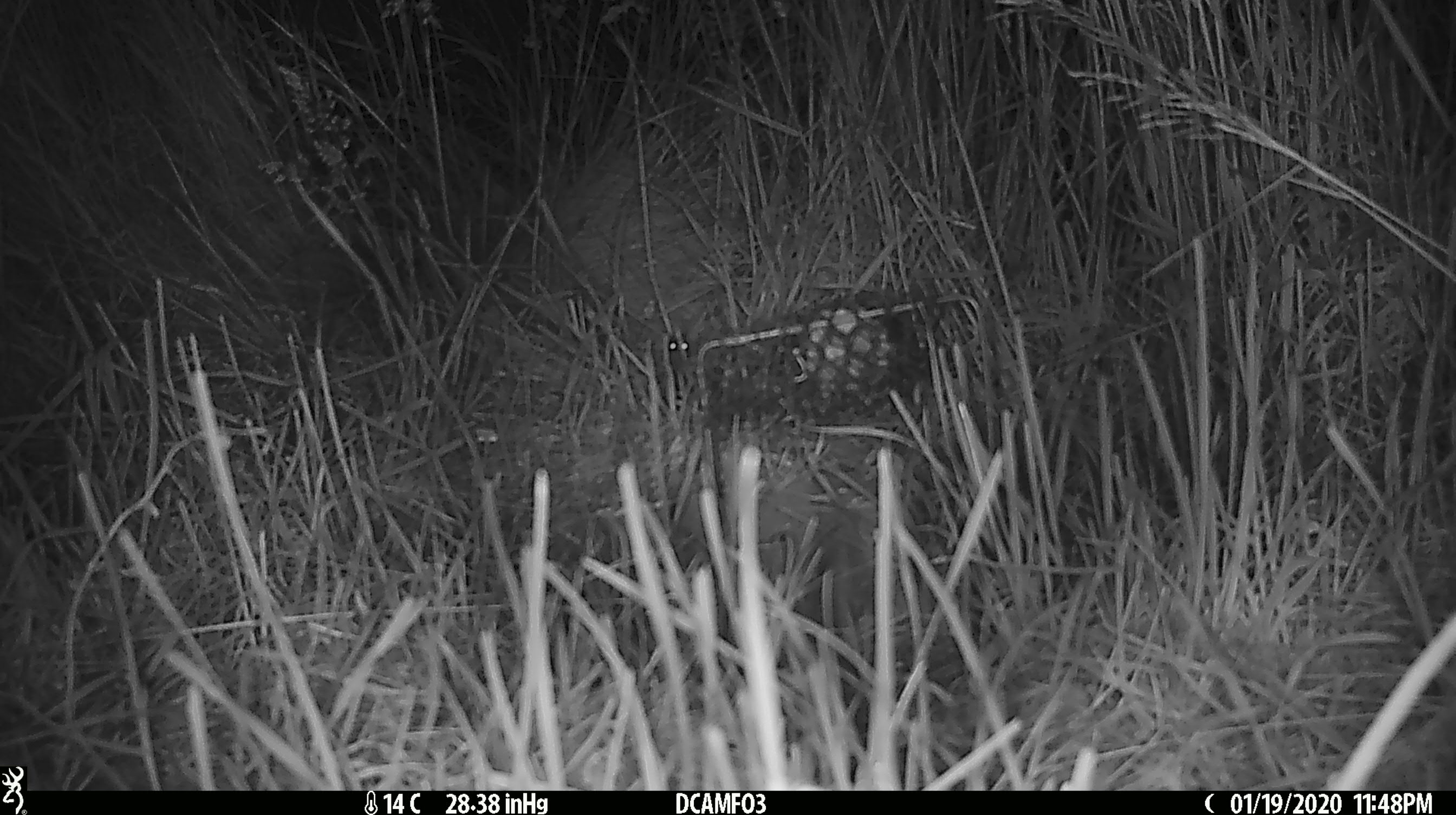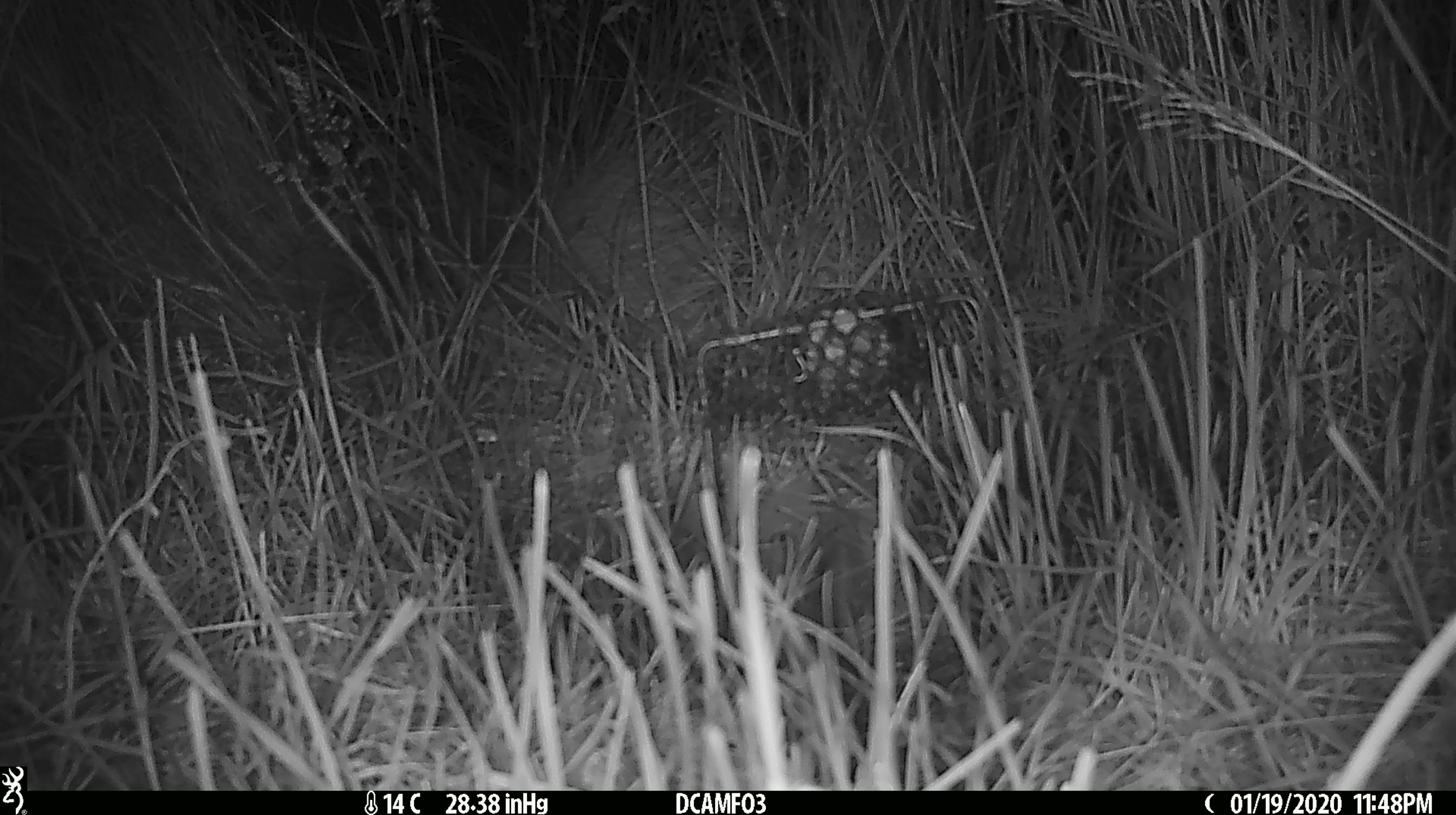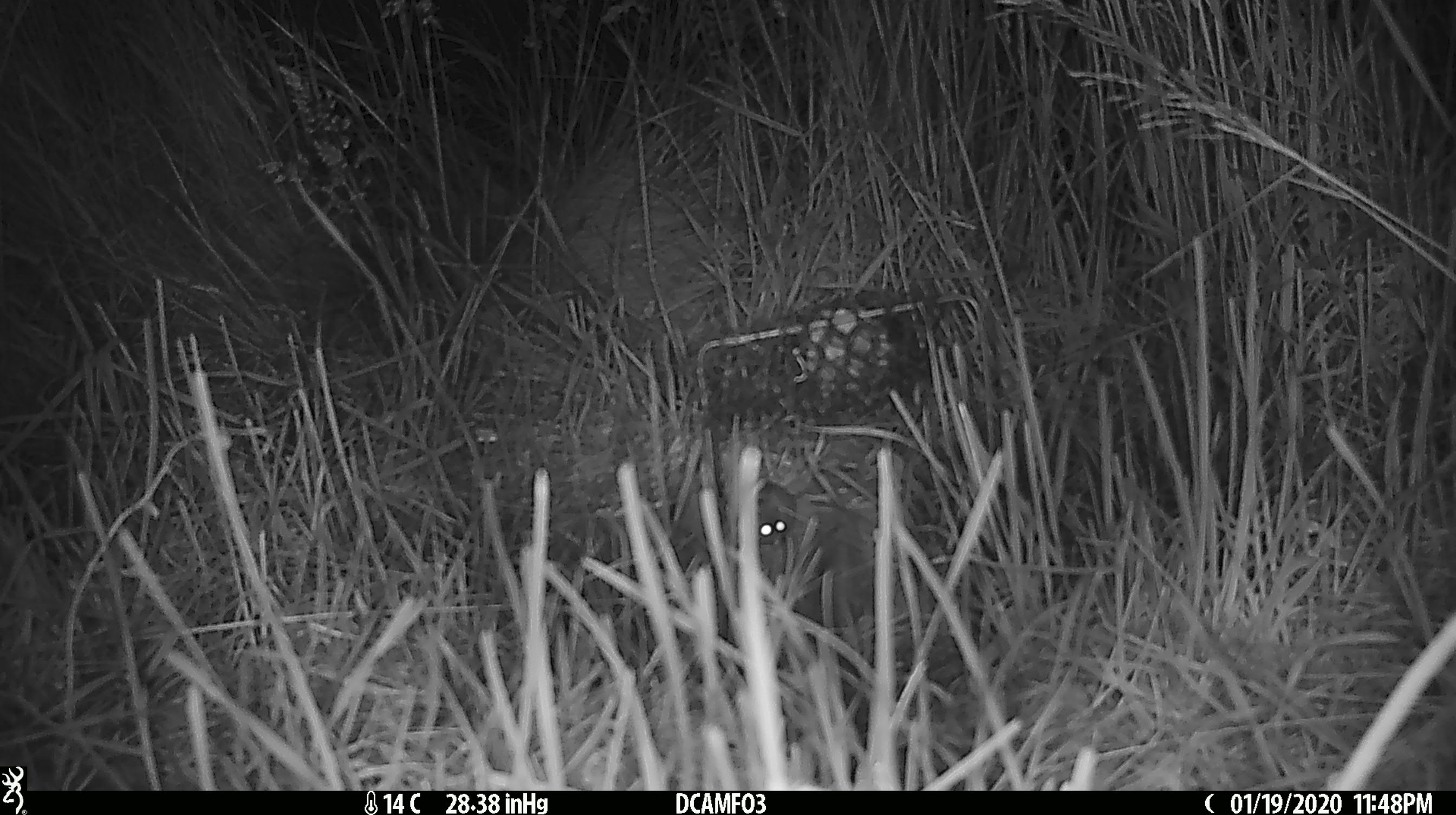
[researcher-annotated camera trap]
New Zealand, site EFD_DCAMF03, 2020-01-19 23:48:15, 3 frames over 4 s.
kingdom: Animalia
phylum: Chordata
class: Mammalia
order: Rodentia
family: Muridae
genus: Mus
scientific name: Mus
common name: mouse